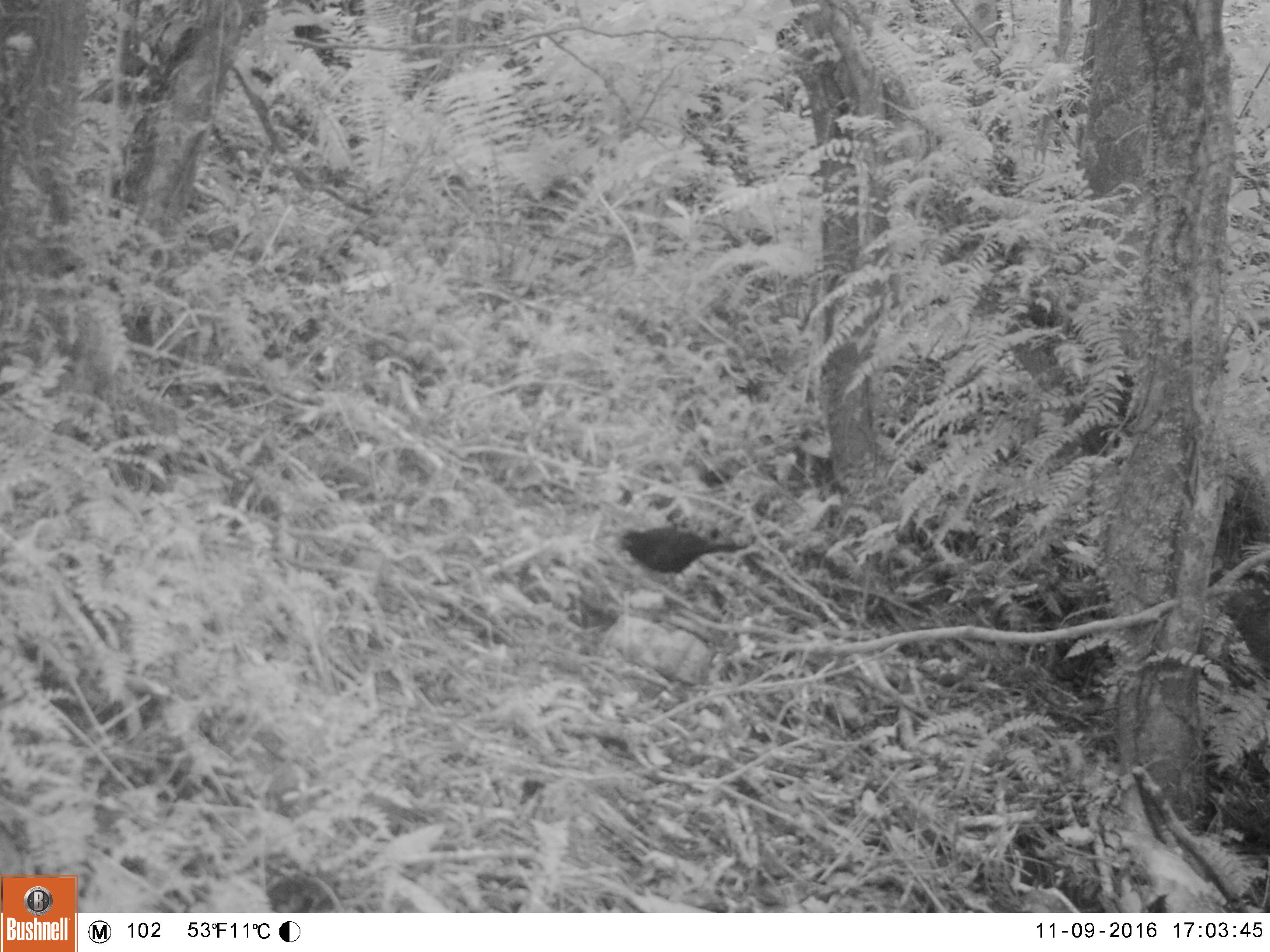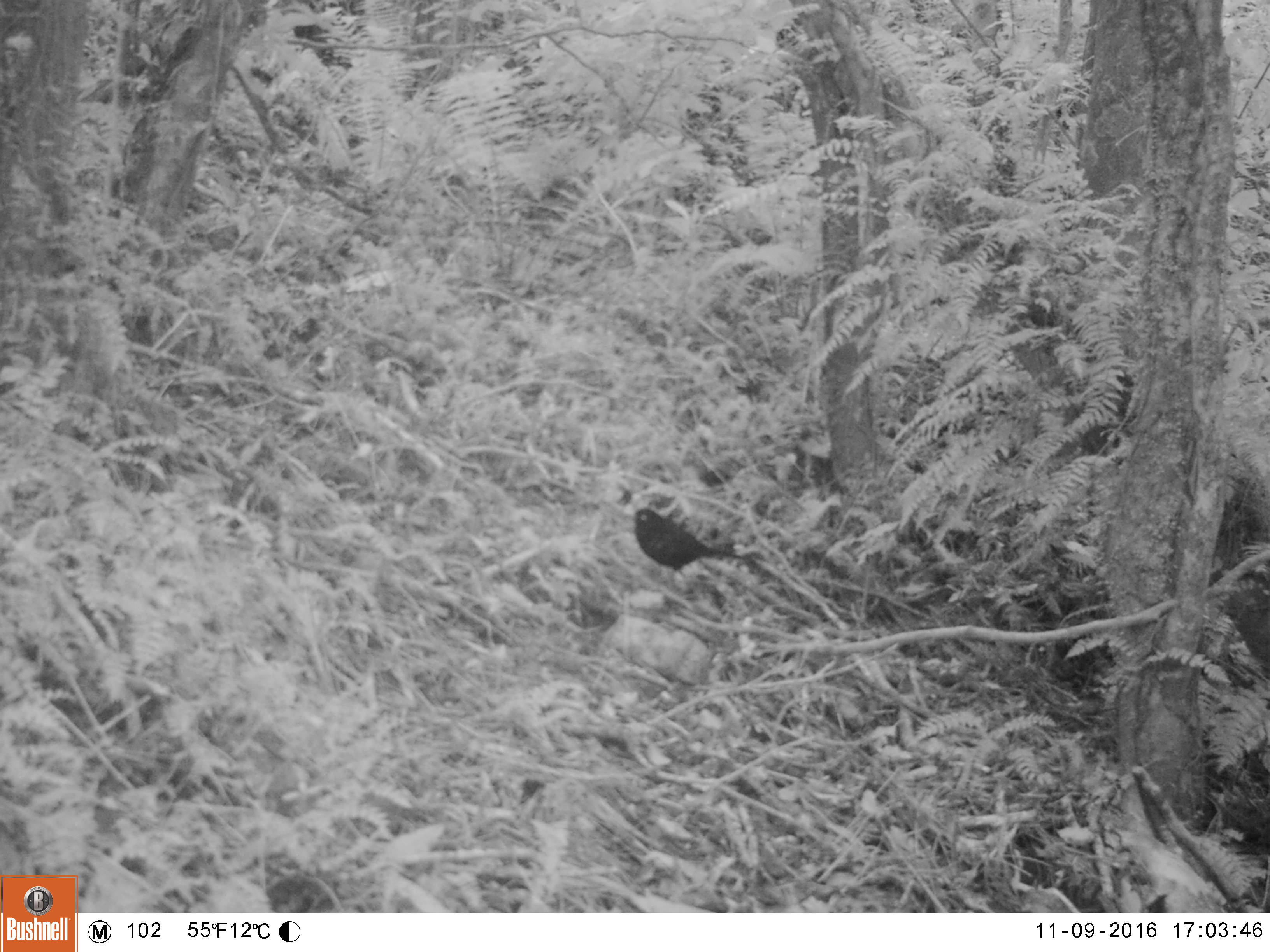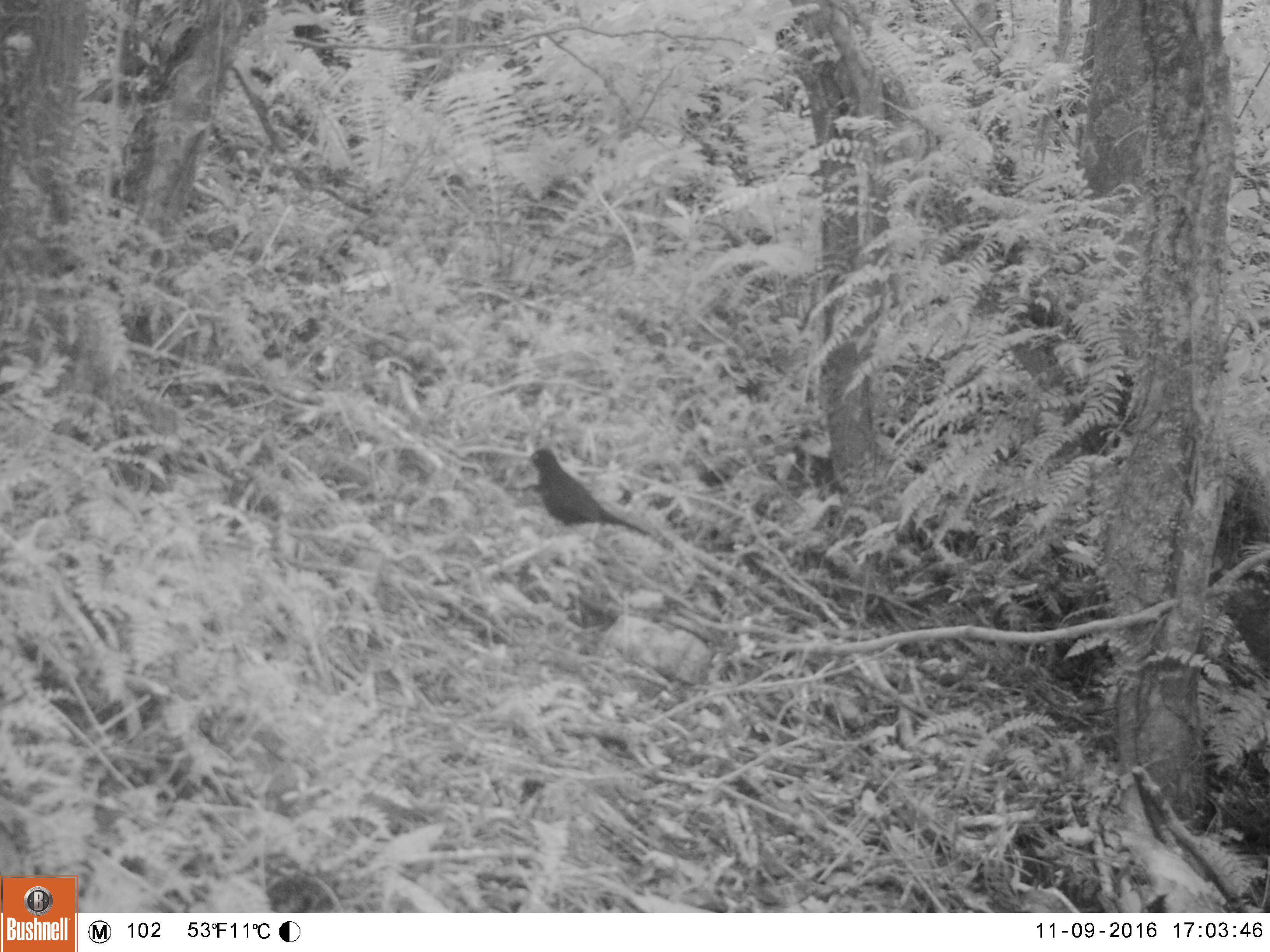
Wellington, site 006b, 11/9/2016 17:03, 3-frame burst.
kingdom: Animalia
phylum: Chordata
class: Aves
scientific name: Aves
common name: bird